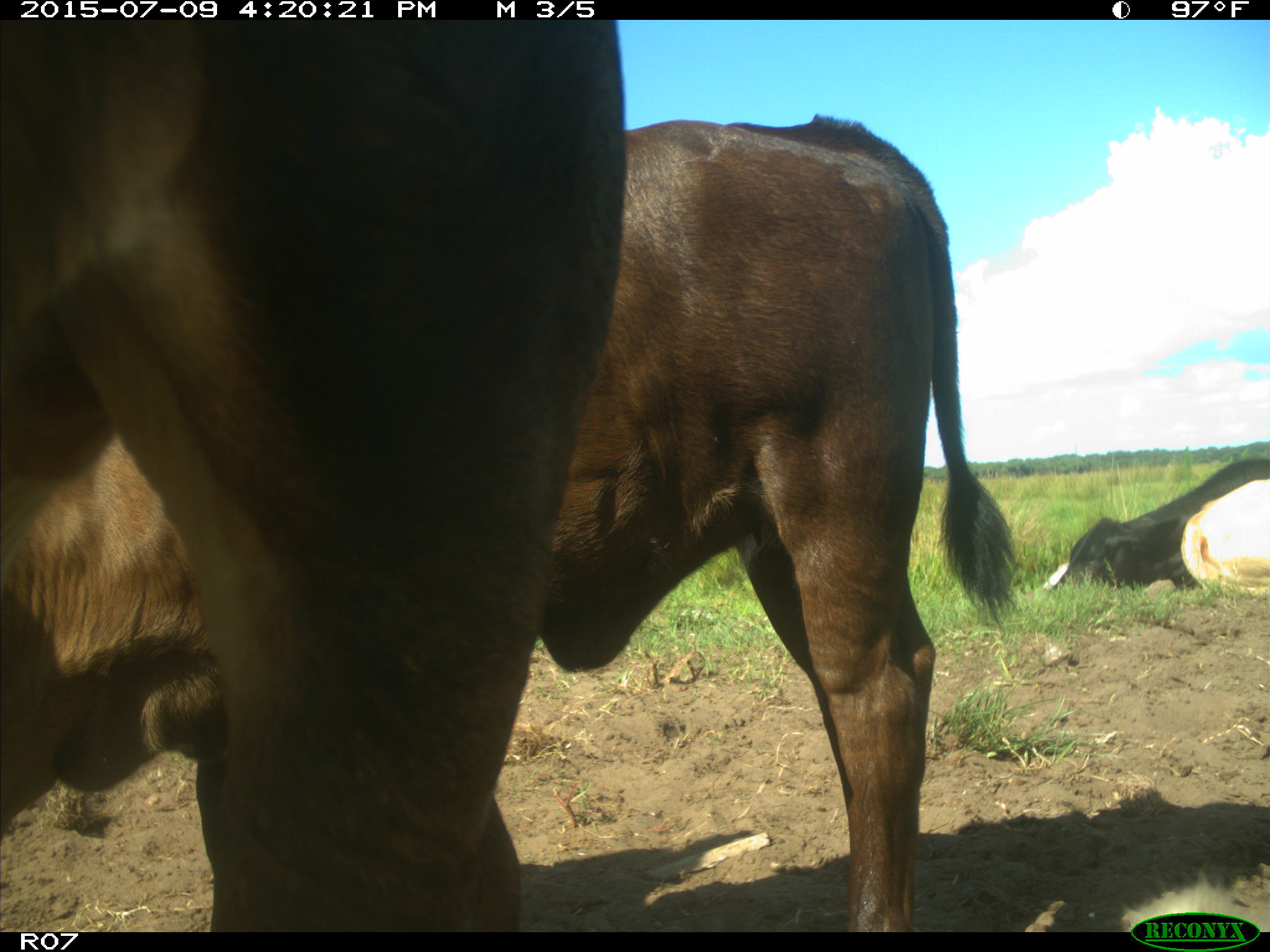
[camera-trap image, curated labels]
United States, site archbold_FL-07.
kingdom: Animalia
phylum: Chordata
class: Mammalia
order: Artiodactyla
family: Bovidae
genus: Bos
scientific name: Bos taurus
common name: domestic cow